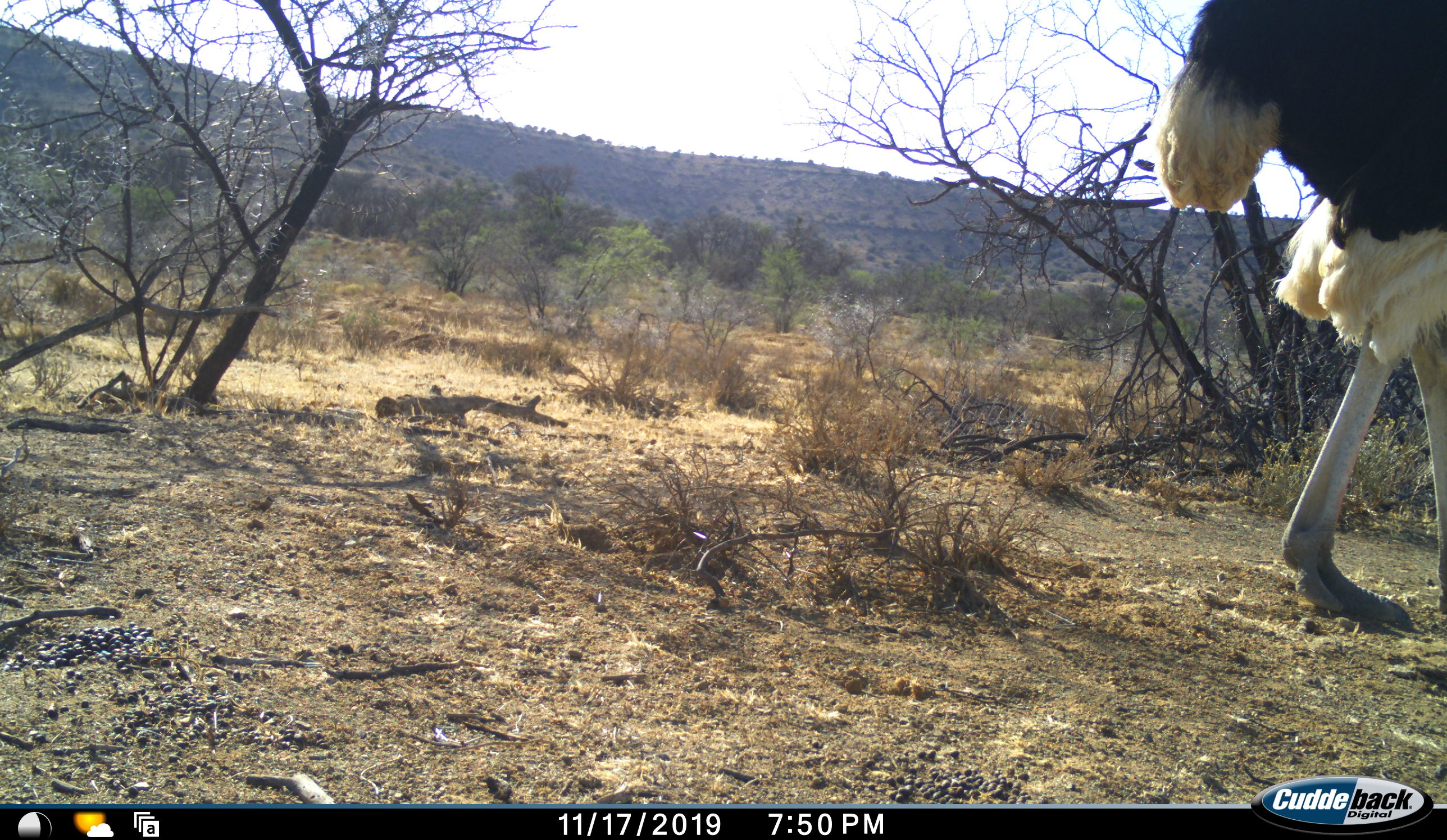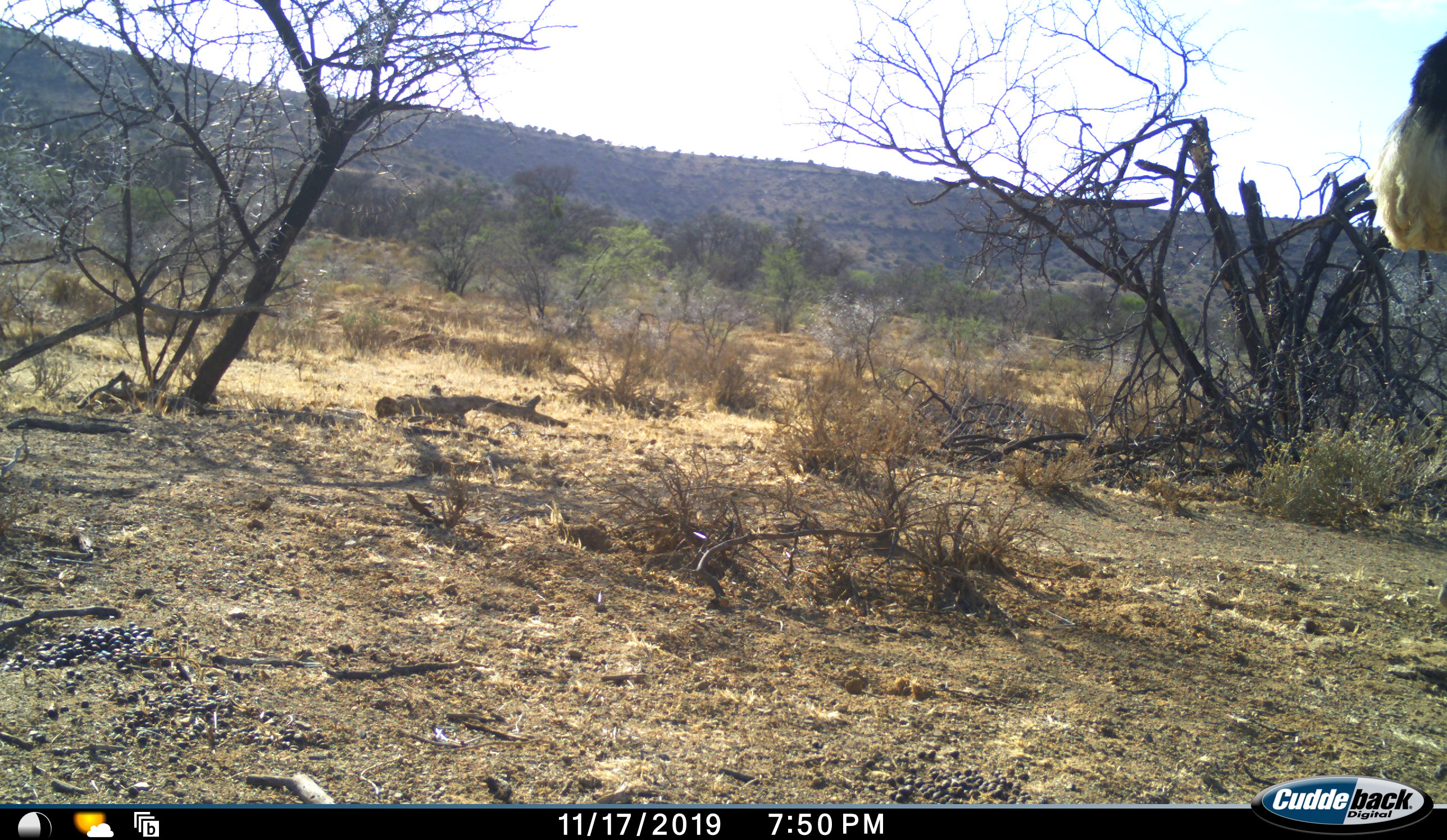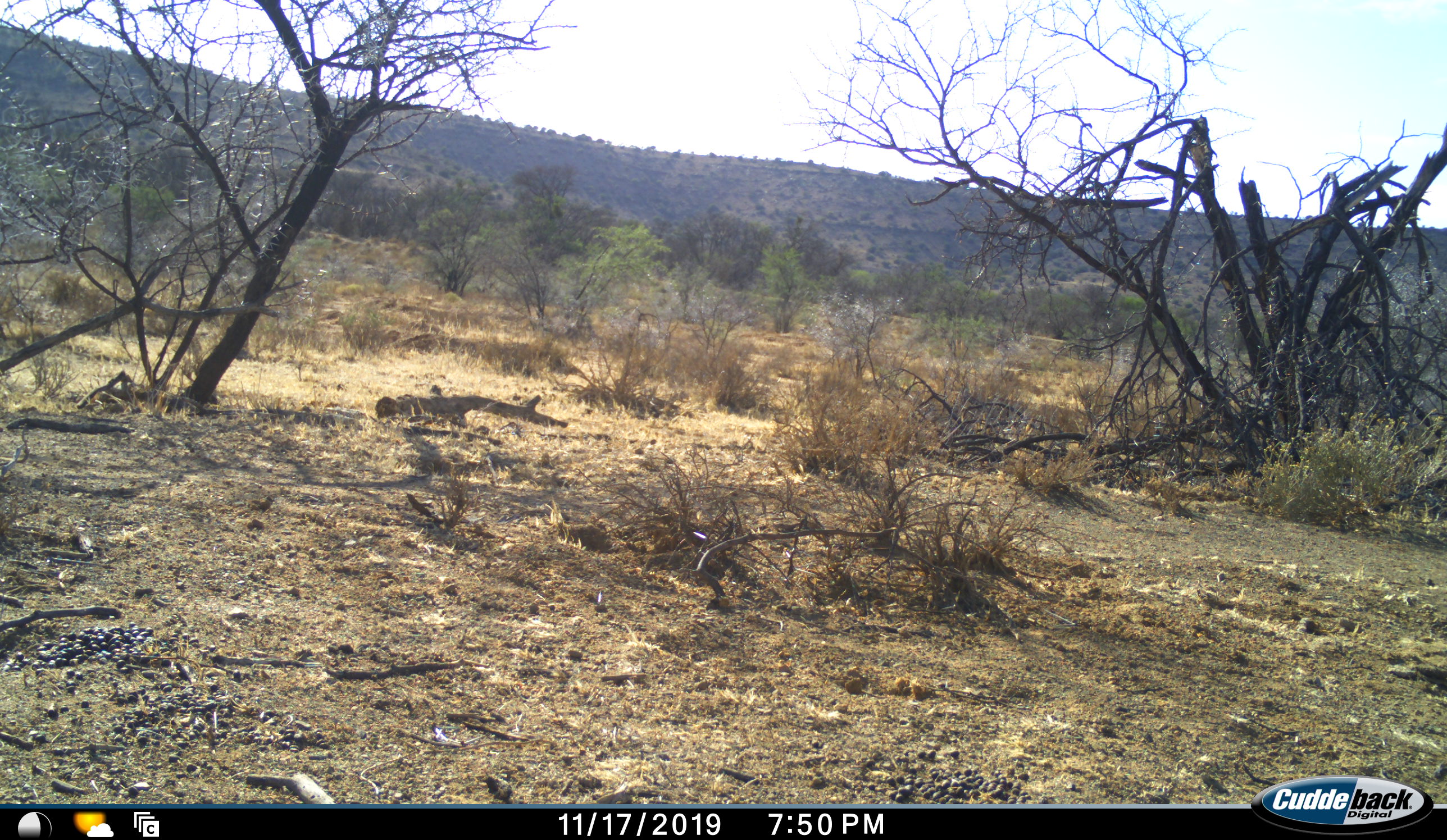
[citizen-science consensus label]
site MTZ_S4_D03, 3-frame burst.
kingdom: Animalia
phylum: Chordata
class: Aves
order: Struthioniformes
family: Struthionidae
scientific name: Struthionidae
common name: ostrich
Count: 1.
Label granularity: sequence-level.